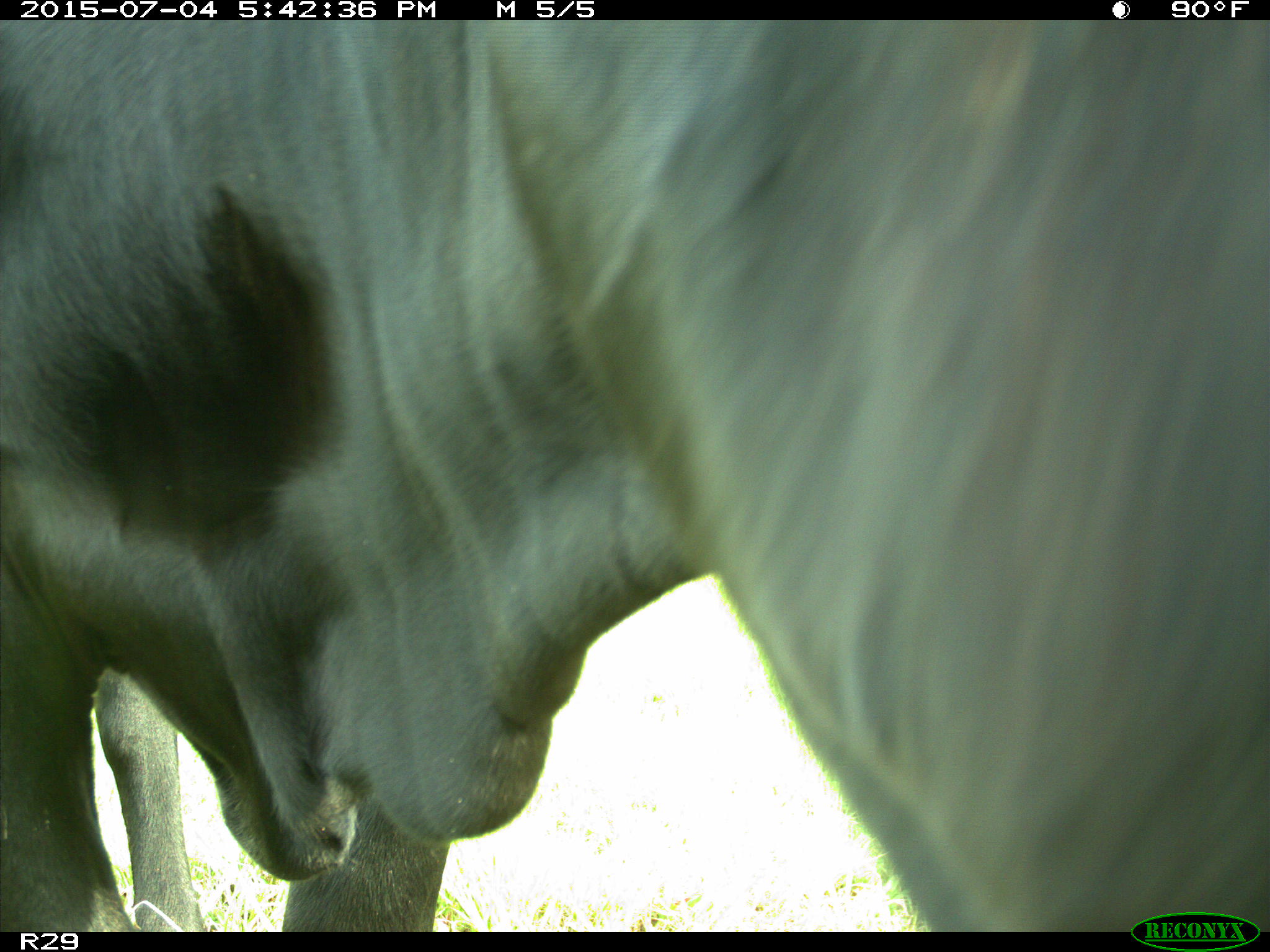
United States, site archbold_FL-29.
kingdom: Animalia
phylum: Chordata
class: Mammalia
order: Artiodactyla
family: Bovidae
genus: Bos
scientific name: Bos taurus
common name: domestic cow